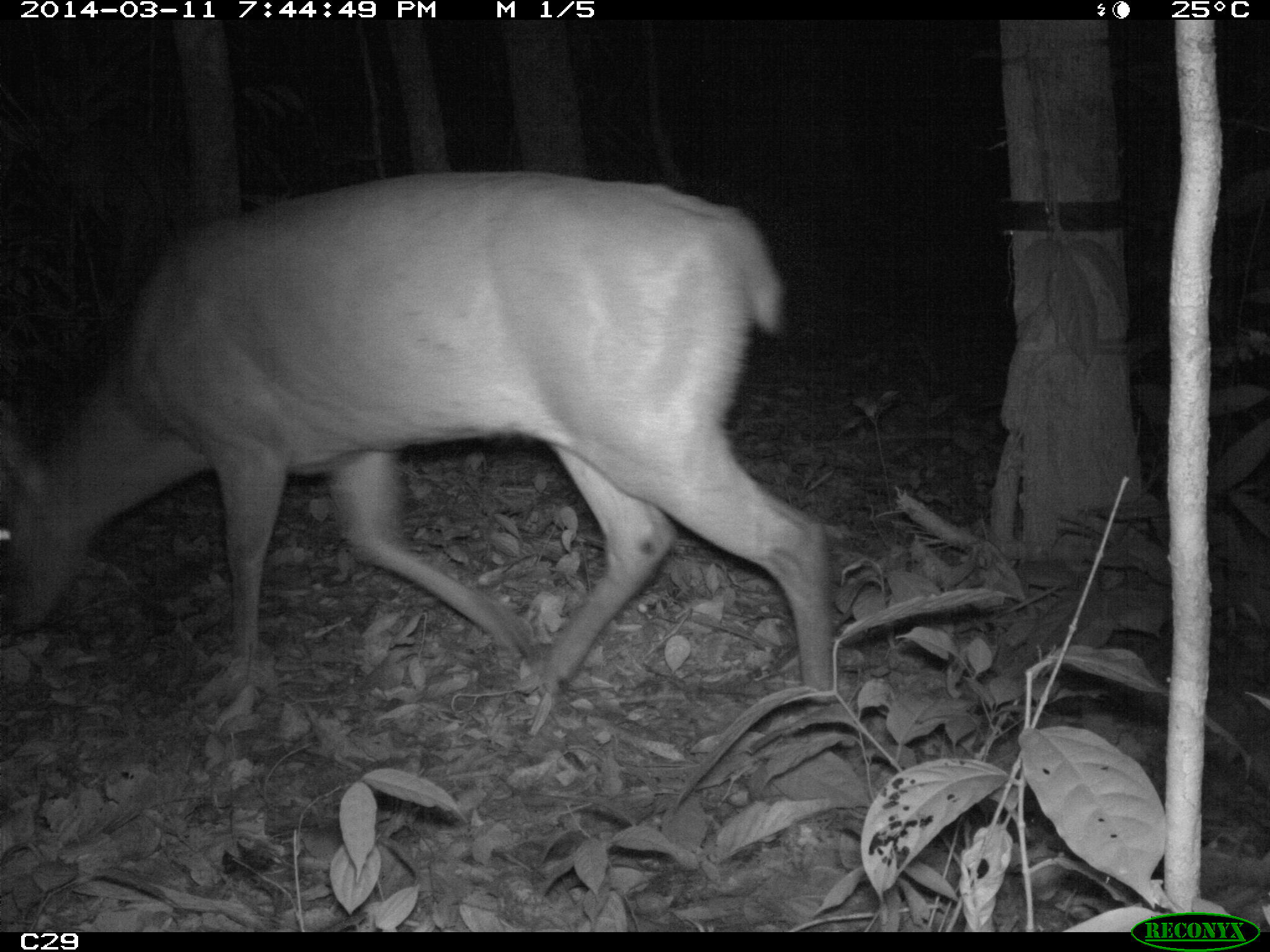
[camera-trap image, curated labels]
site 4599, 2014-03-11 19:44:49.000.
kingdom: Animalia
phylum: Chordata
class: Mammalia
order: Artiodactyla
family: Cervidae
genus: Mazama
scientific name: Mazama americana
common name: red brocket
Mazama americana (red brocket), count 1, age adult, sex male.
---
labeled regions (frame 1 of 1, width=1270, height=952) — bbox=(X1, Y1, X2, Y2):
mazama americana: bbox=(0, 166, 832, 687)